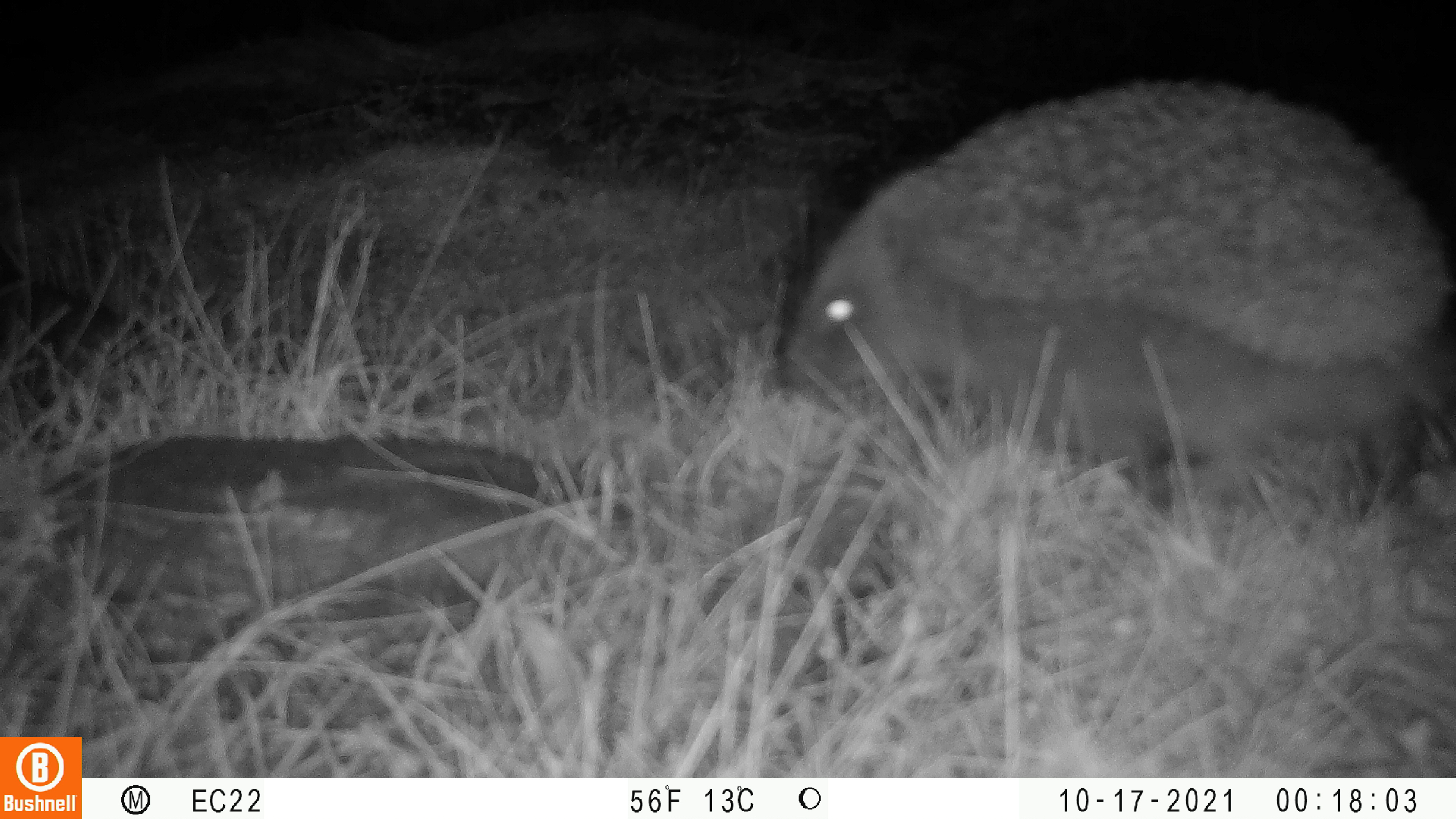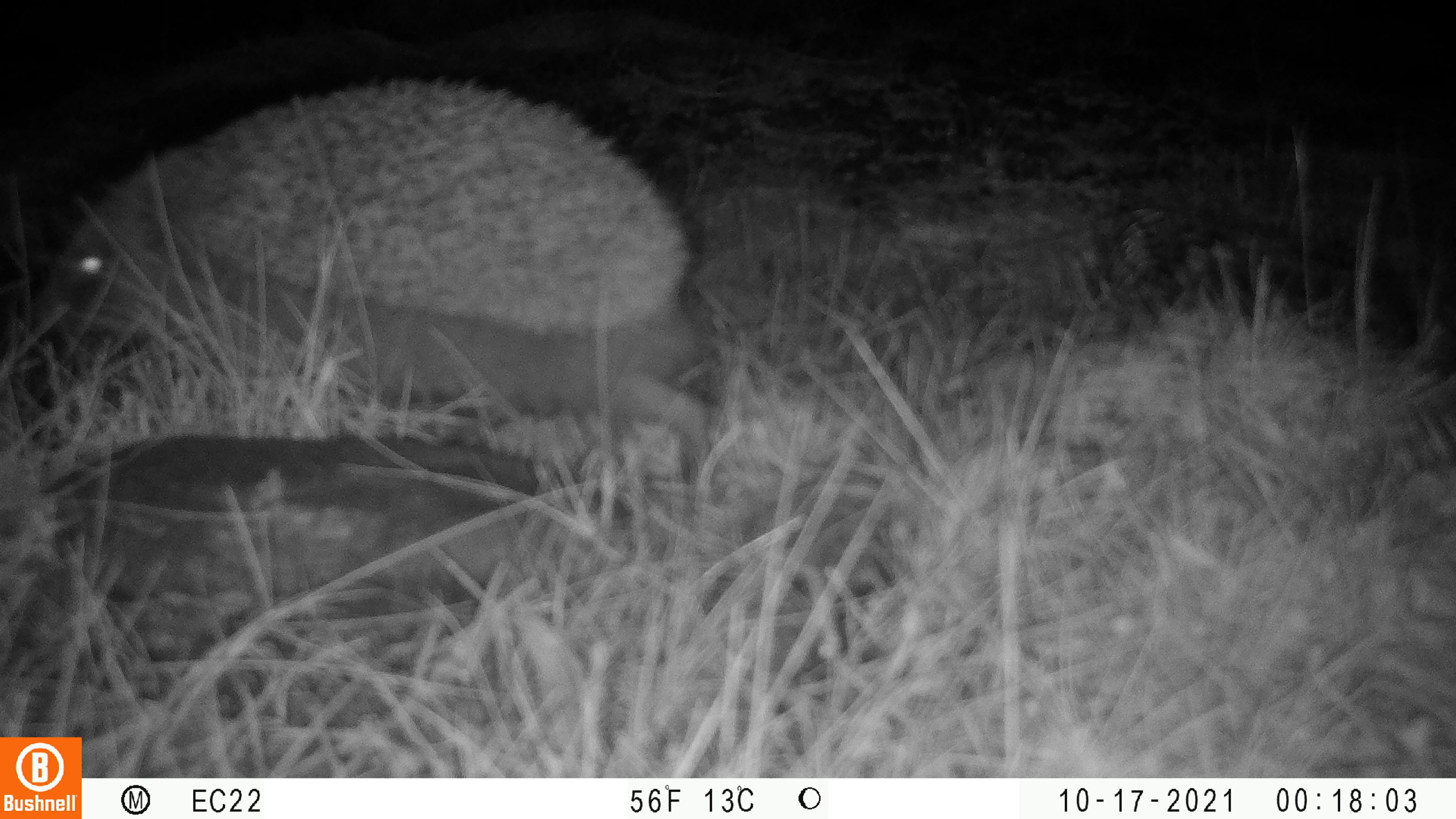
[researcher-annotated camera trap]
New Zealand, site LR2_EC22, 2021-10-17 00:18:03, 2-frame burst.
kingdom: Animalia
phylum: Chordata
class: Mammalia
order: Eulipotyphla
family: Erinaceidae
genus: Erinaceus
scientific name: Erinaceus europaeus europaeus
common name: european hedgehog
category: hedgehog